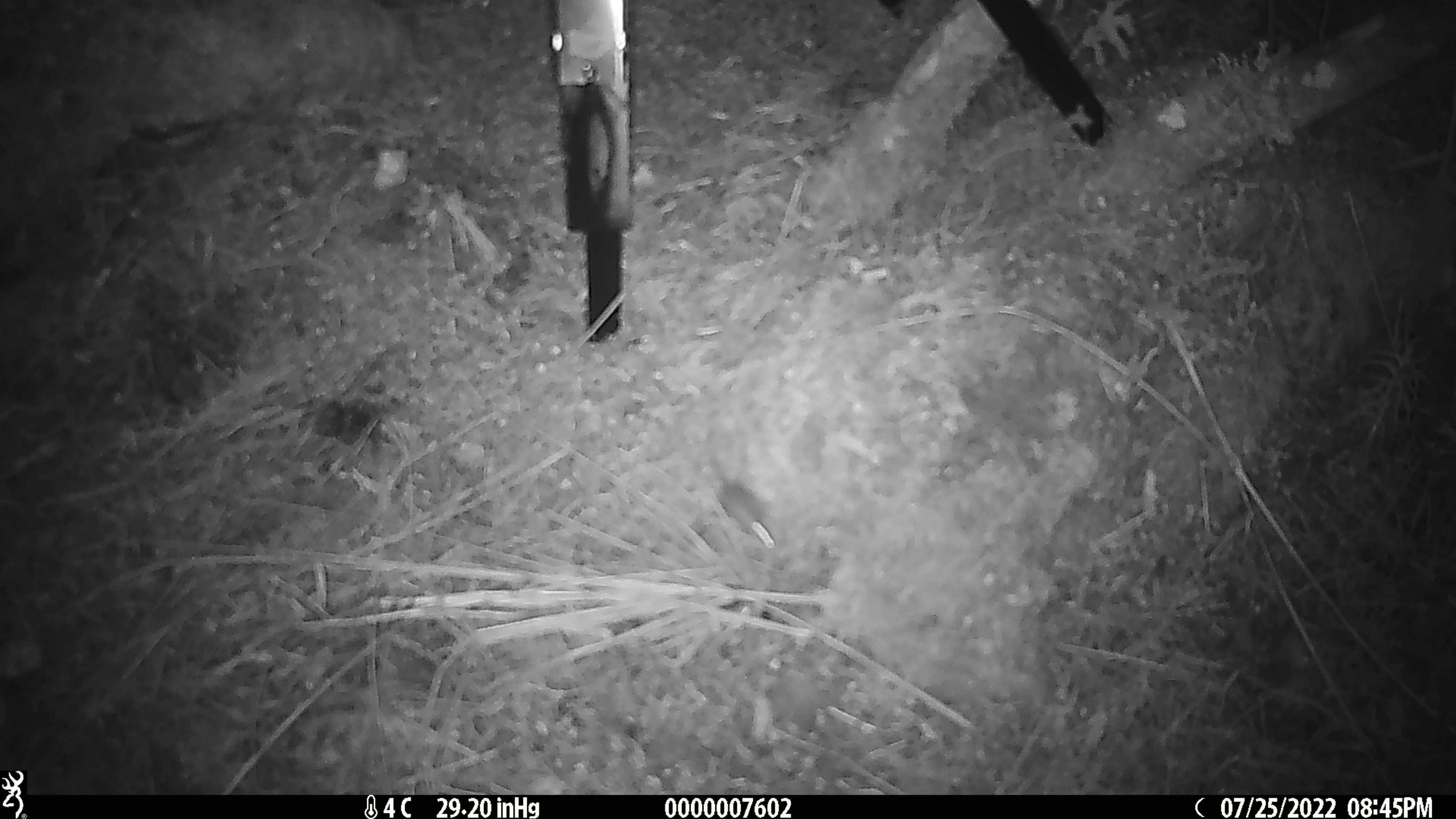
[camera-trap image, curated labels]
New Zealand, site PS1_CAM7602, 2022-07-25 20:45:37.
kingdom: Animalia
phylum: Chordata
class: Mammalia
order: Rodentia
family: Muridae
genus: Mus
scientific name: Mus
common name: mouse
Mouse (Mus).